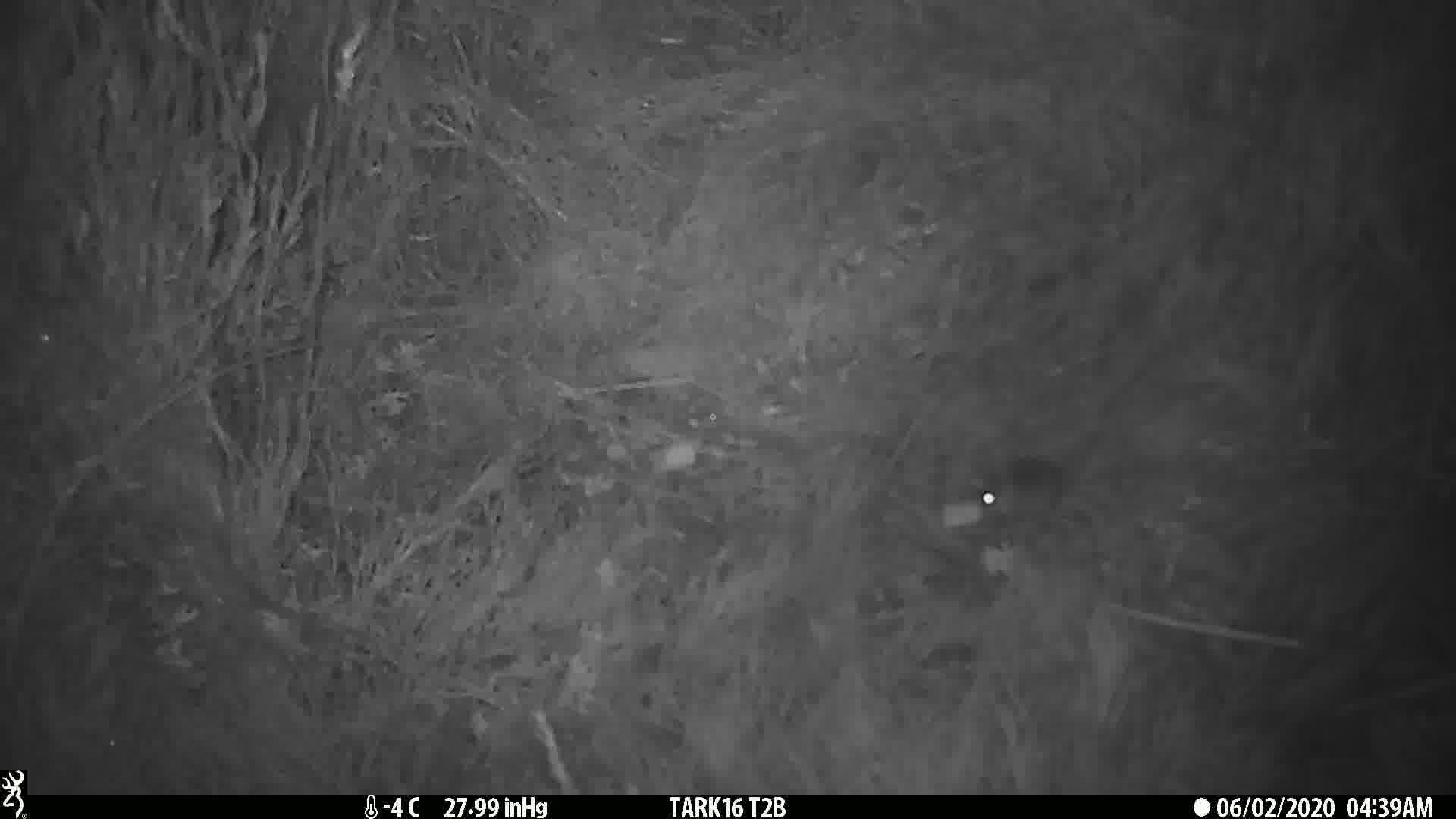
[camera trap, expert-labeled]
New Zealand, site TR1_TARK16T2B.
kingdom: Animalia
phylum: Chordata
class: Mammalia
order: Rodentia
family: Muridae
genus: Mus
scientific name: Mus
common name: mouse